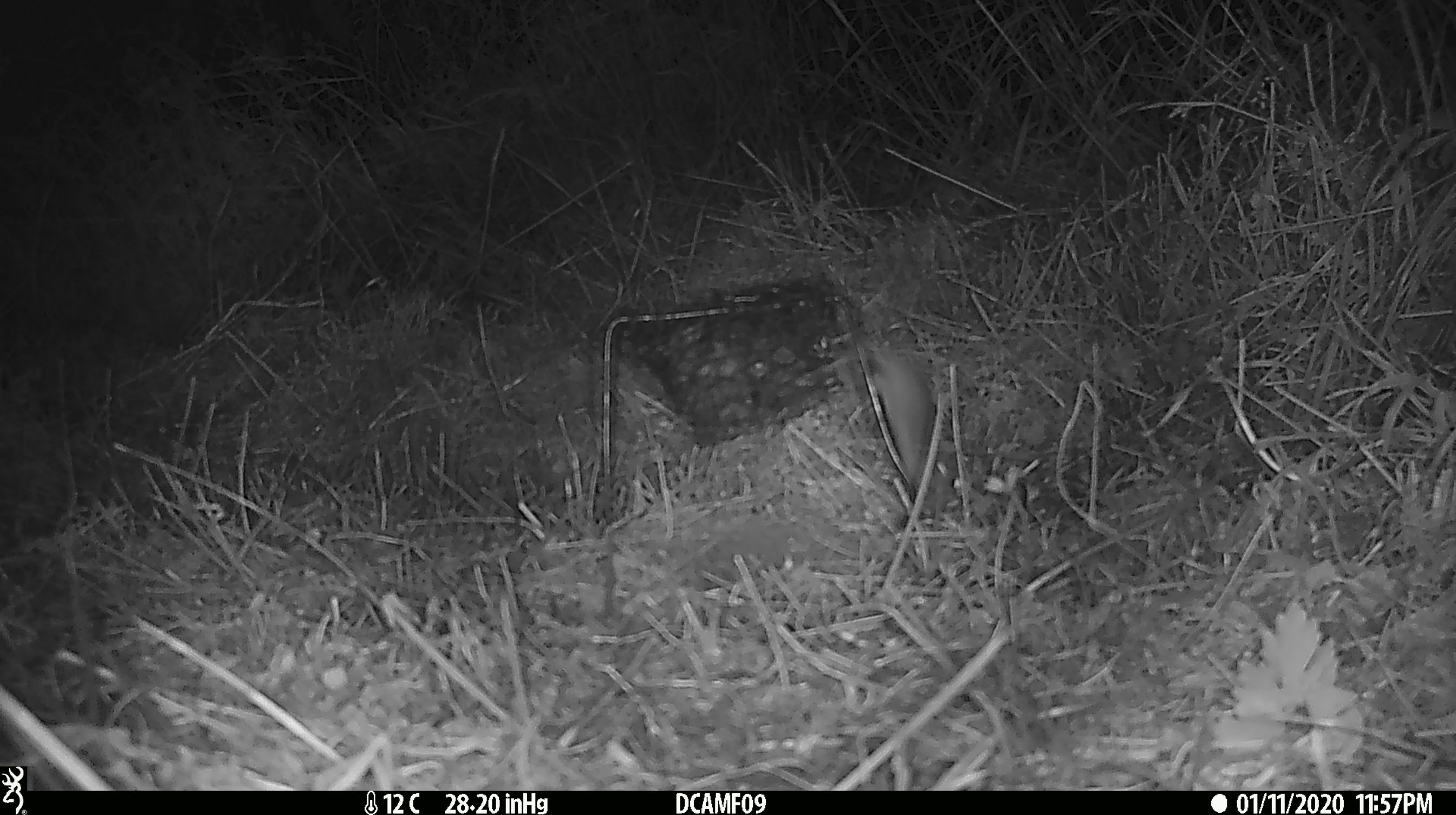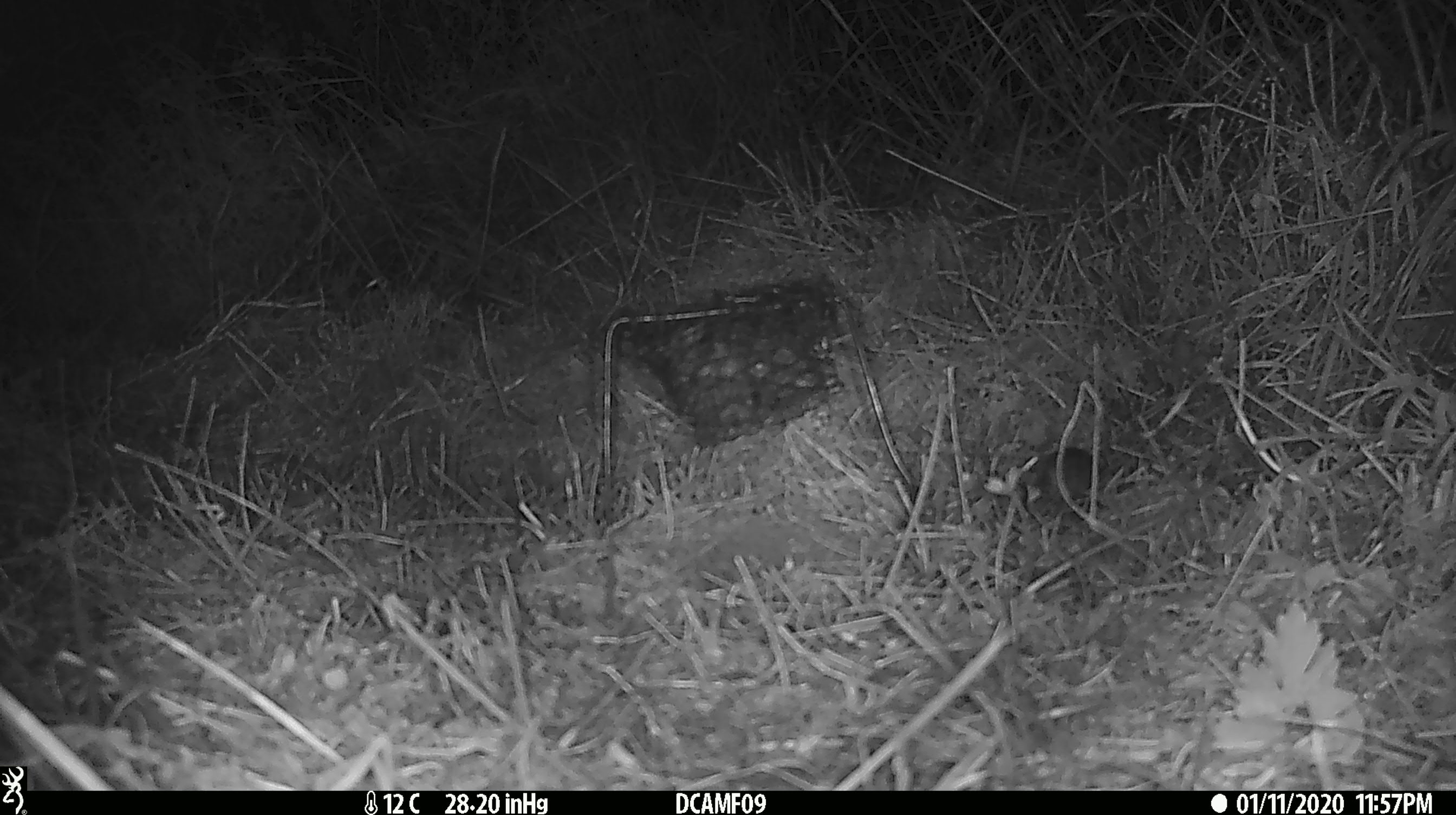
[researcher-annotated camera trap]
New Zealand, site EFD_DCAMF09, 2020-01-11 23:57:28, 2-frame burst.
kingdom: Animalia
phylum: Chordata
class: Mammalia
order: Rodentia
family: Muridae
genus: Mus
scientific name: Mus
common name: mouse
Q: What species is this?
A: Mouse (Mus).